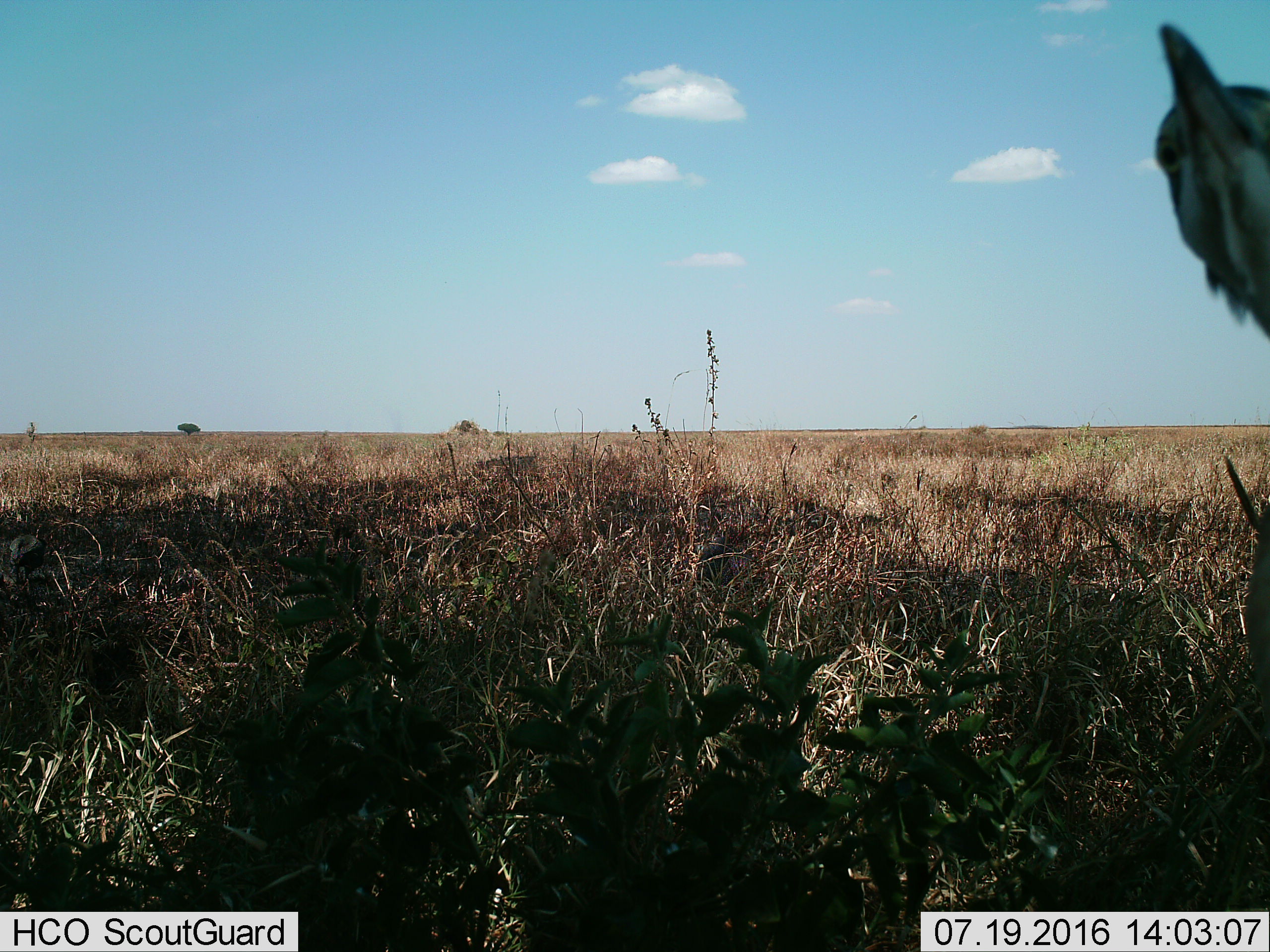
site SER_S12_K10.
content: unidentified animal